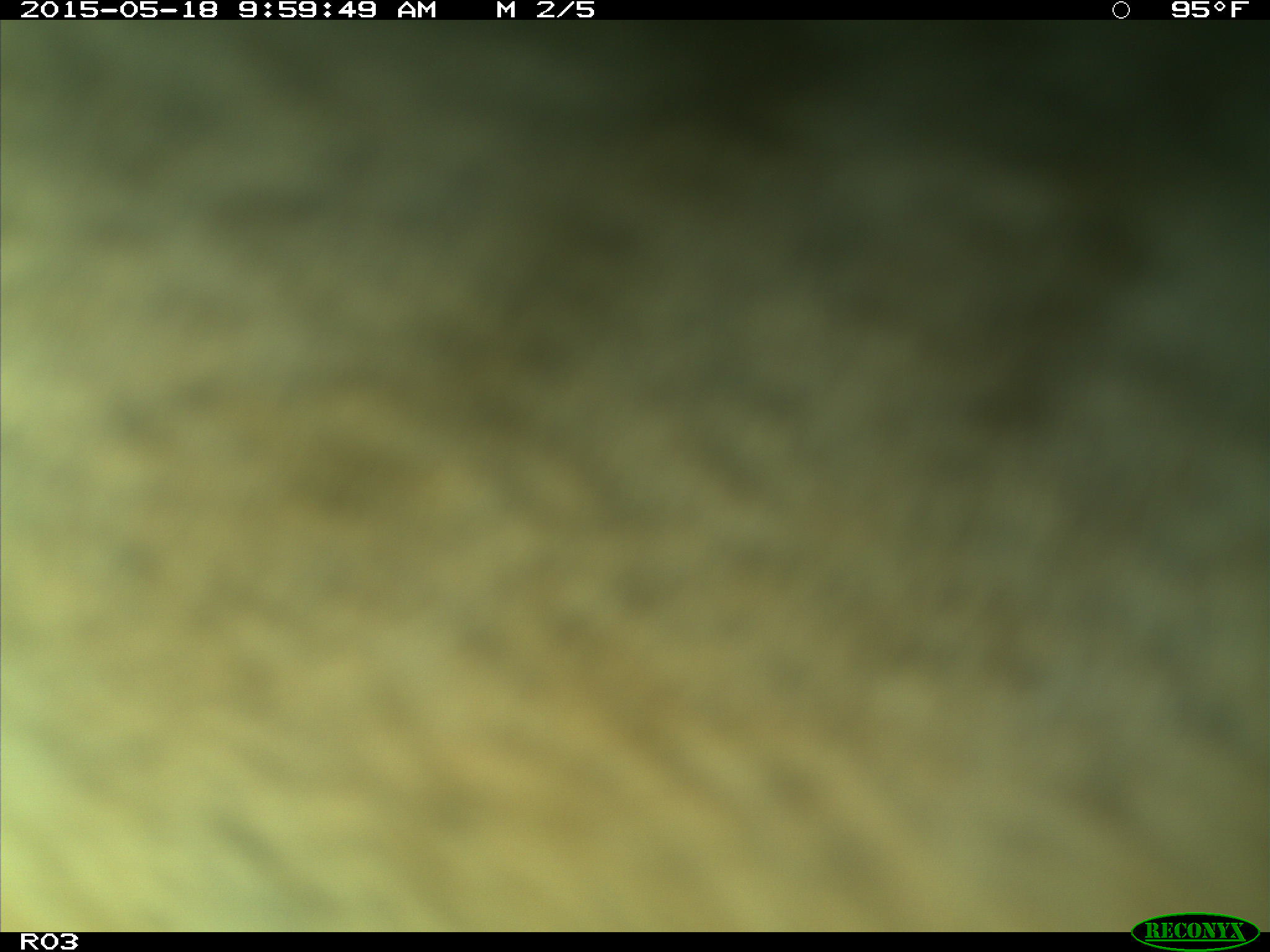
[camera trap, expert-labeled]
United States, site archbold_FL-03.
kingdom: Animalia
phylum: Chordata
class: Mammalia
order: Artiodactyla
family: Bovidae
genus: Bos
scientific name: Bos taurus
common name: domestic cow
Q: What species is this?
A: Bos taurus (domestic cow).